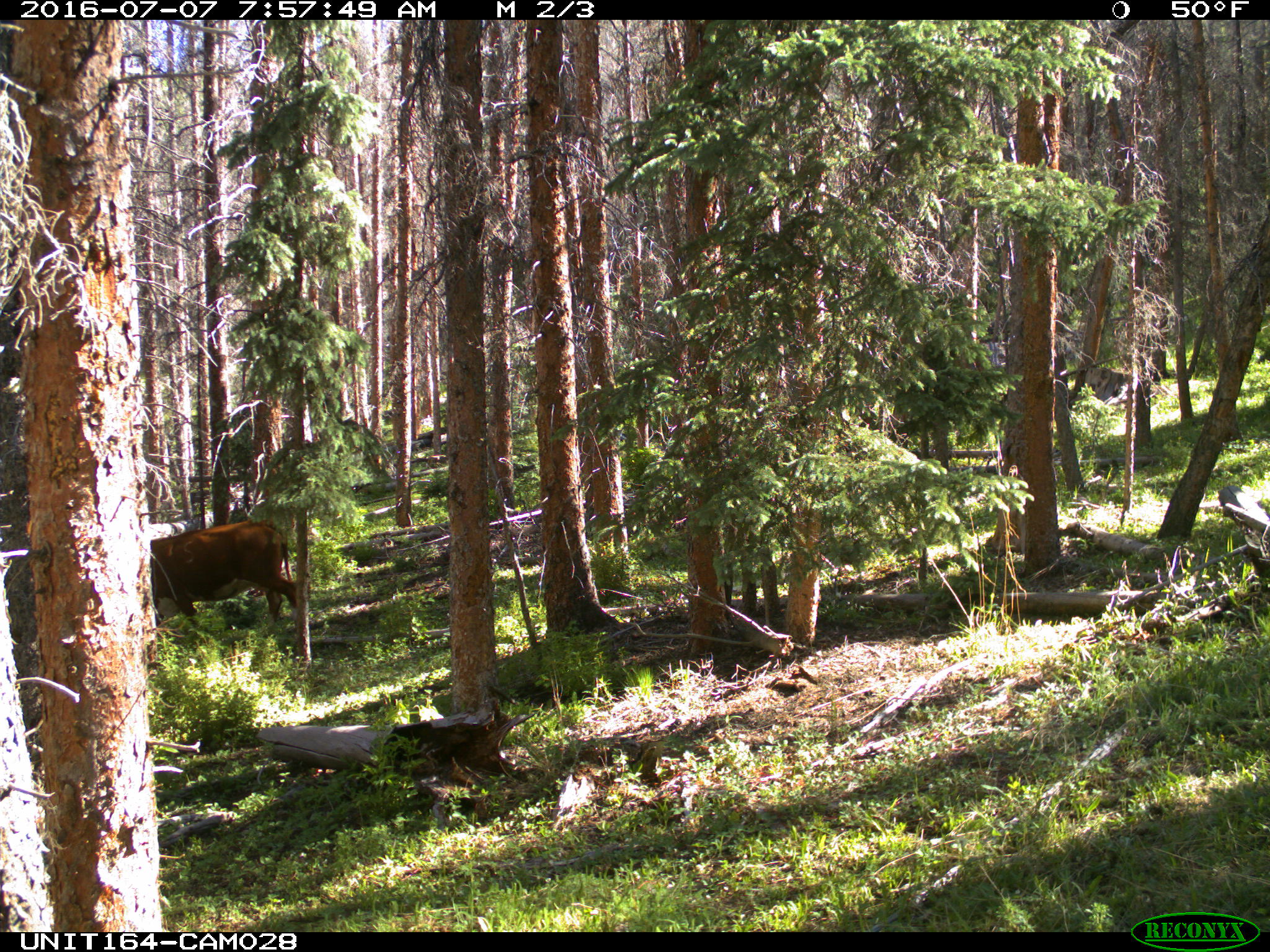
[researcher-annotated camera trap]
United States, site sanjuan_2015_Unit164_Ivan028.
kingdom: Animalia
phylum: Chordata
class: Mammalia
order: Artiodactyla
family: Bovidae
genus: Bos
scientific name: Bos taurus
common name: domestic cow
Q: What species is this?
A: Bos taurus (domestic cow).